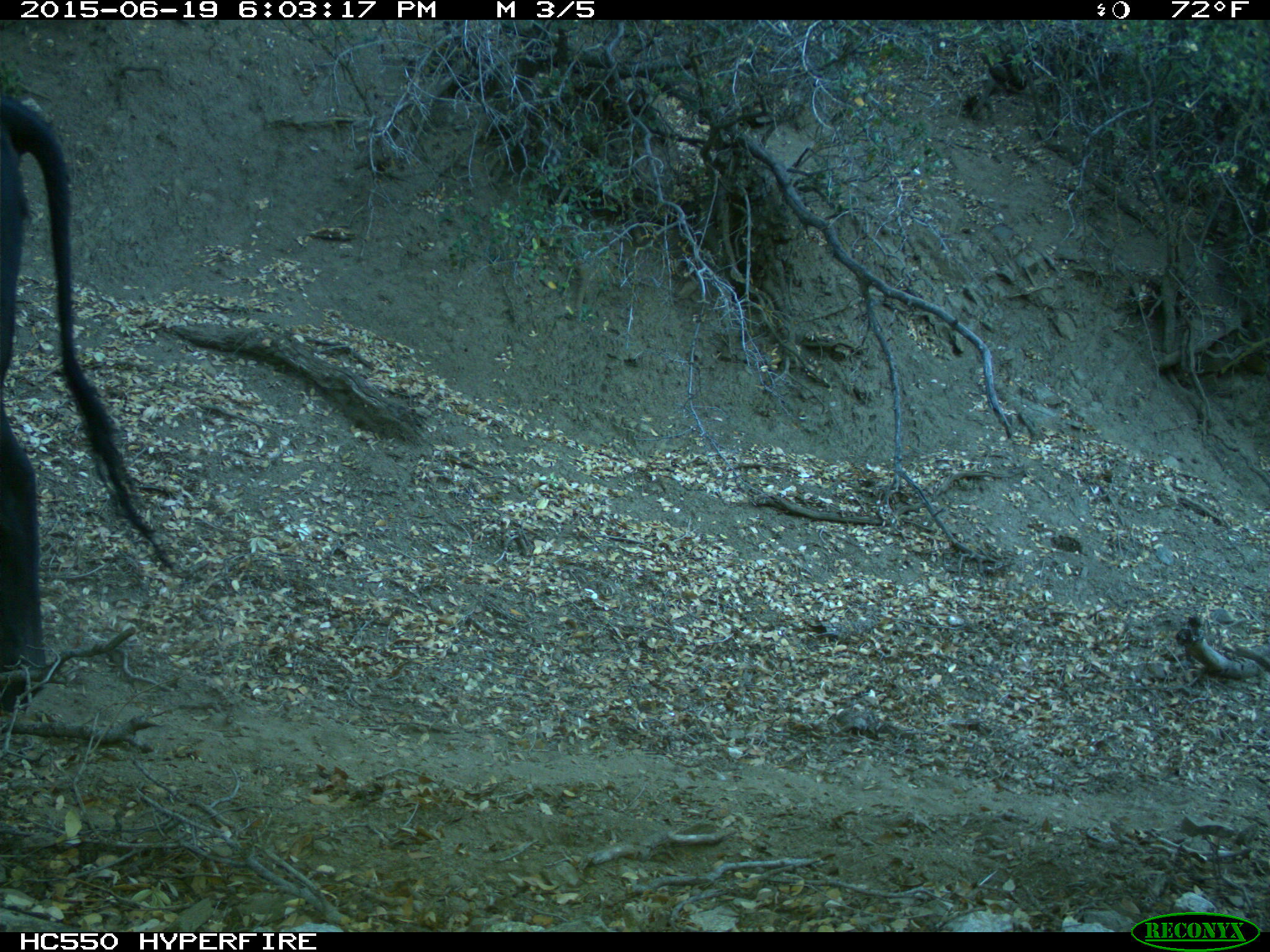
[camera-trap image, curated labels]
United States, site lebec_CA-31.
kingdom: Animalia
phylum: Chordata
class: Mammalia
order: Artiodactyla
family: Bovidae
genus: Bos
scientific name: Bos taurus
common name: domestic cow